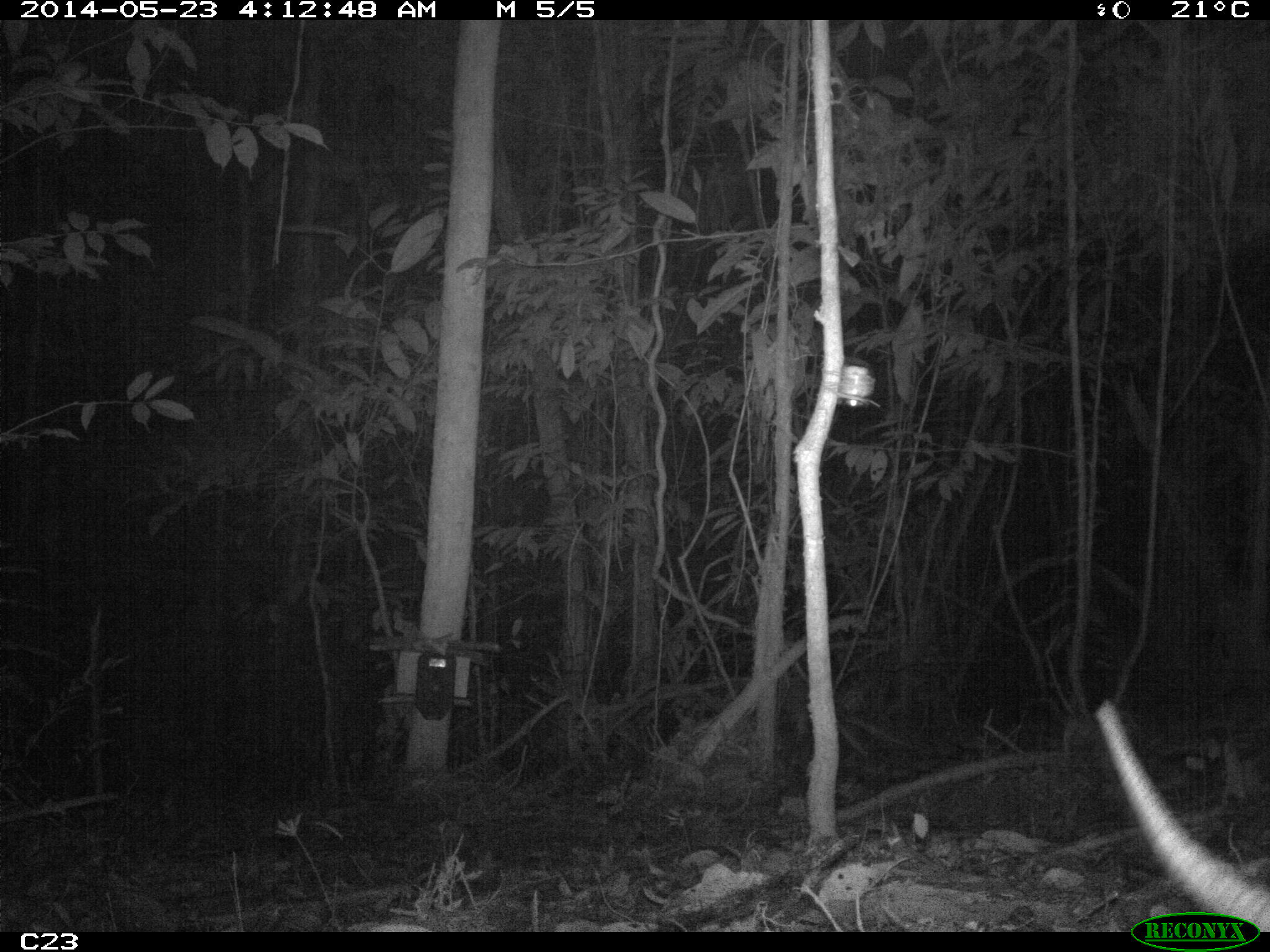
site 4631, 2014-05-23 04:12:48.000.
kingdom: Animalia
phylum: Chordata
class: Mammalia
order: Cingulata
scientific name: Cingulata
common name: armadillo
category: unknown armadillo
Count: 1.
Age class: adult.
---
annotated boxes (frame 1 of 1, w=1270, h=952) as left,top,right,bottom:
unknown armadillo: 1090,697,1270,932